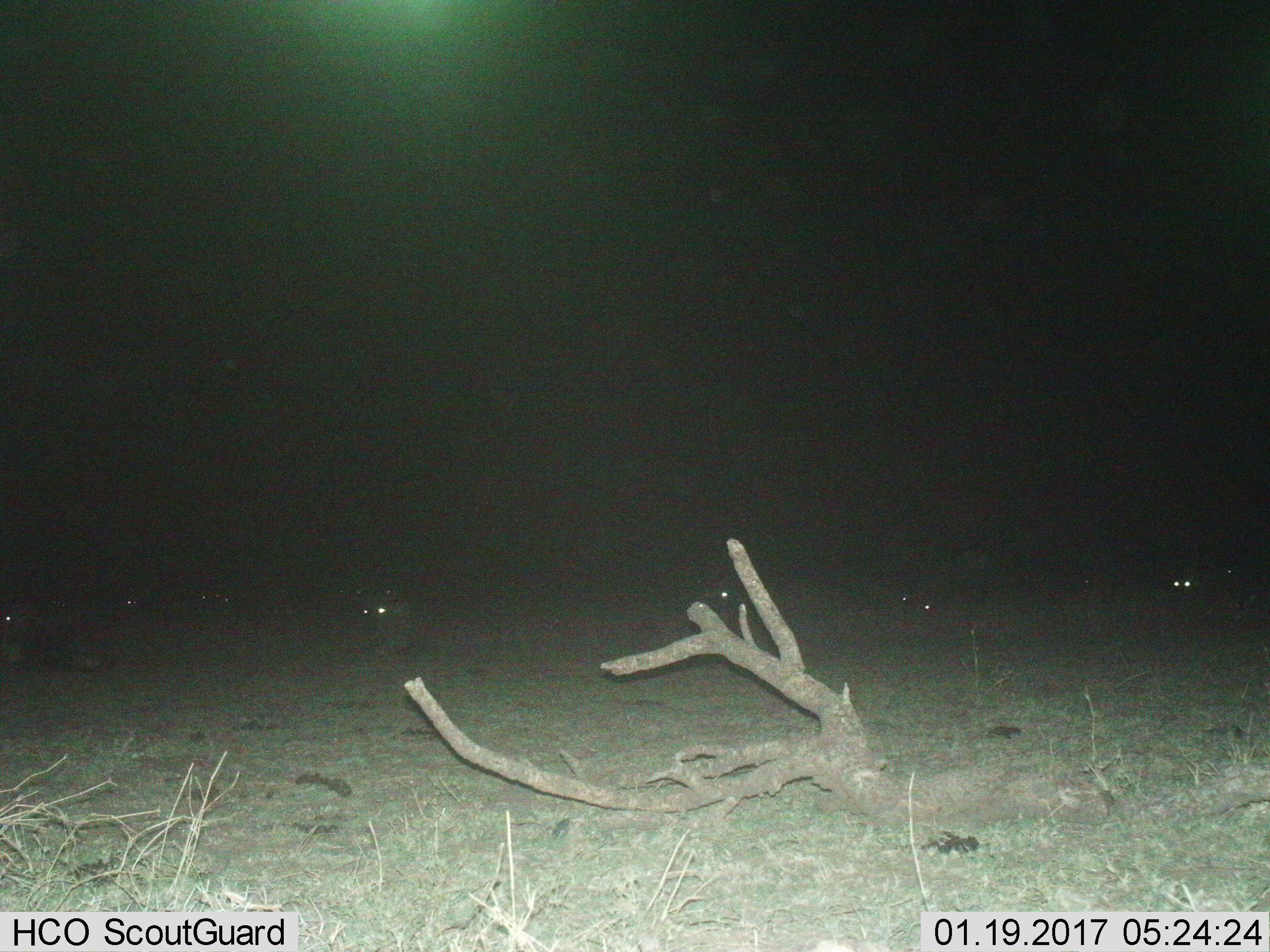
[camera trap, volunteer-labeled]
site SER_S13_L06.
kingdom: Animalia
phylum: Chordata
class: Mammalia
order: Artiodactyla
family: Bovidae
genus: Connochaetes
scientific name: Connochaetes taurinus taurinus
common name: blue wildebeest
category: wildebeestblue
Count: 9.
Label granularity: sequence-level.